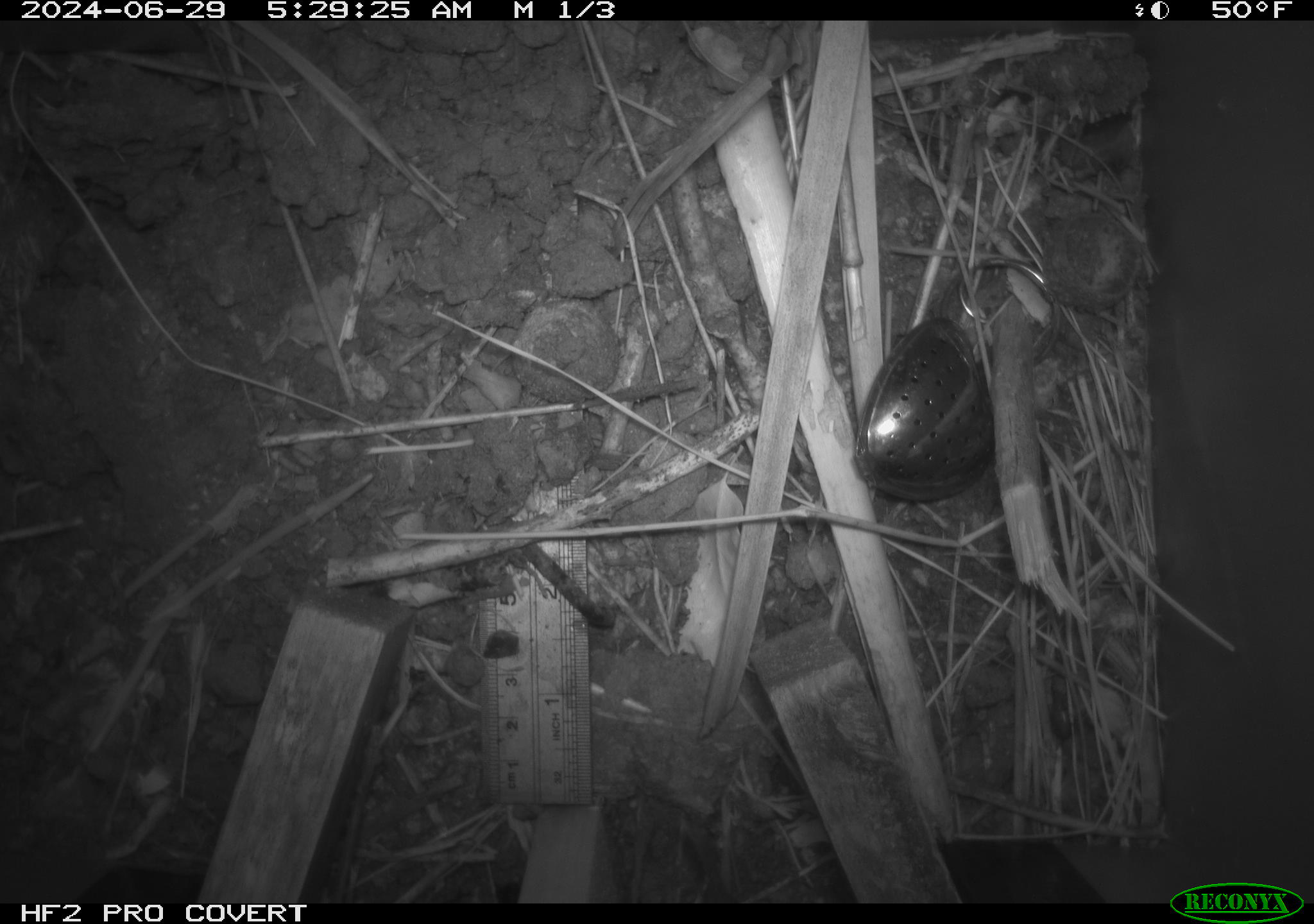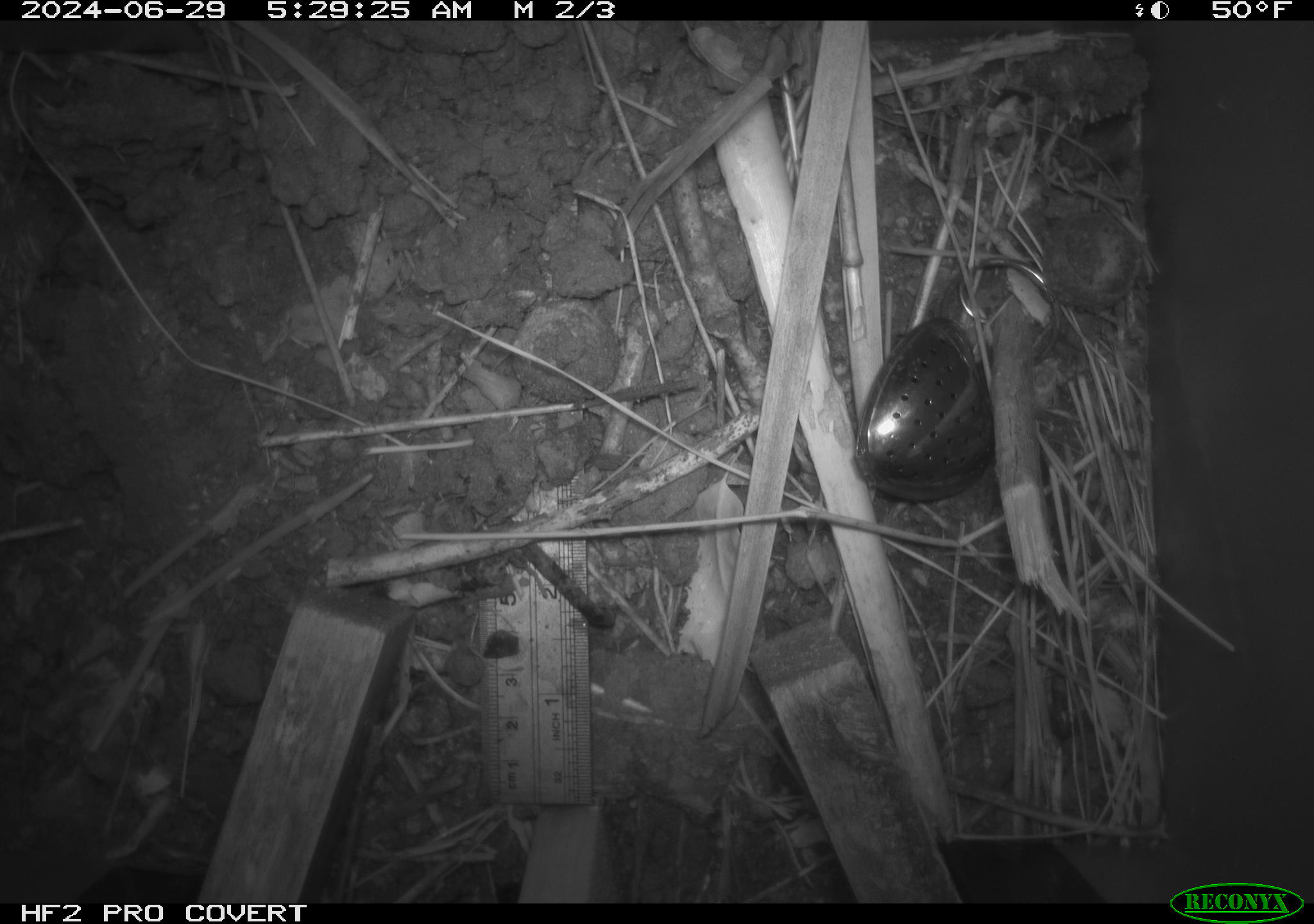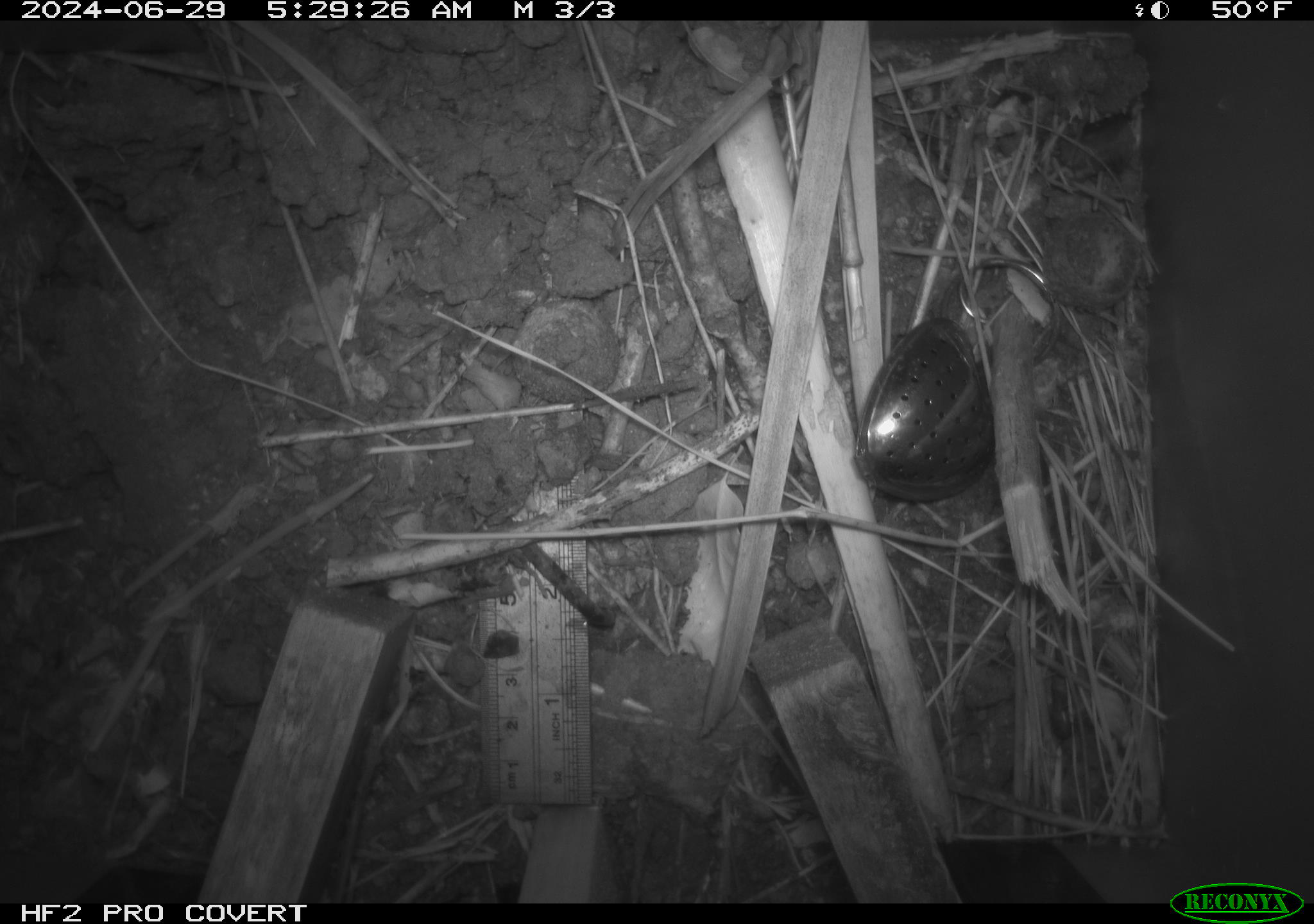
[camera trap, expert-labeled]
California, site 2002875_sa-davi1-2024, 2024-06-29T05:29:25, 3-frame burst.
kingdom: Animalia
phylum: Chordata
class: Mammalia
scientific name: Mammalia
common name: small mammal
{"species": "small mammal (Mammalia)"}